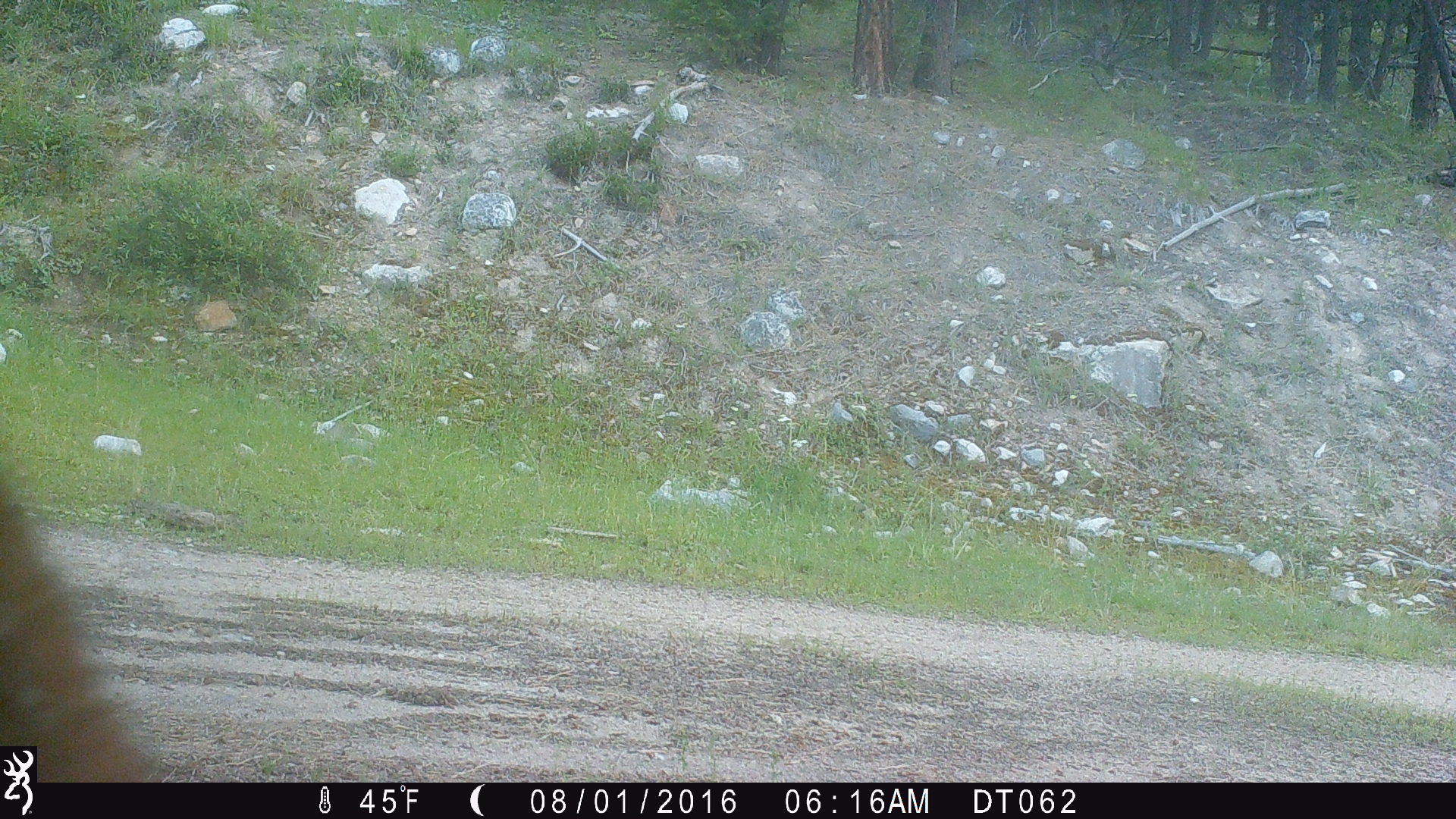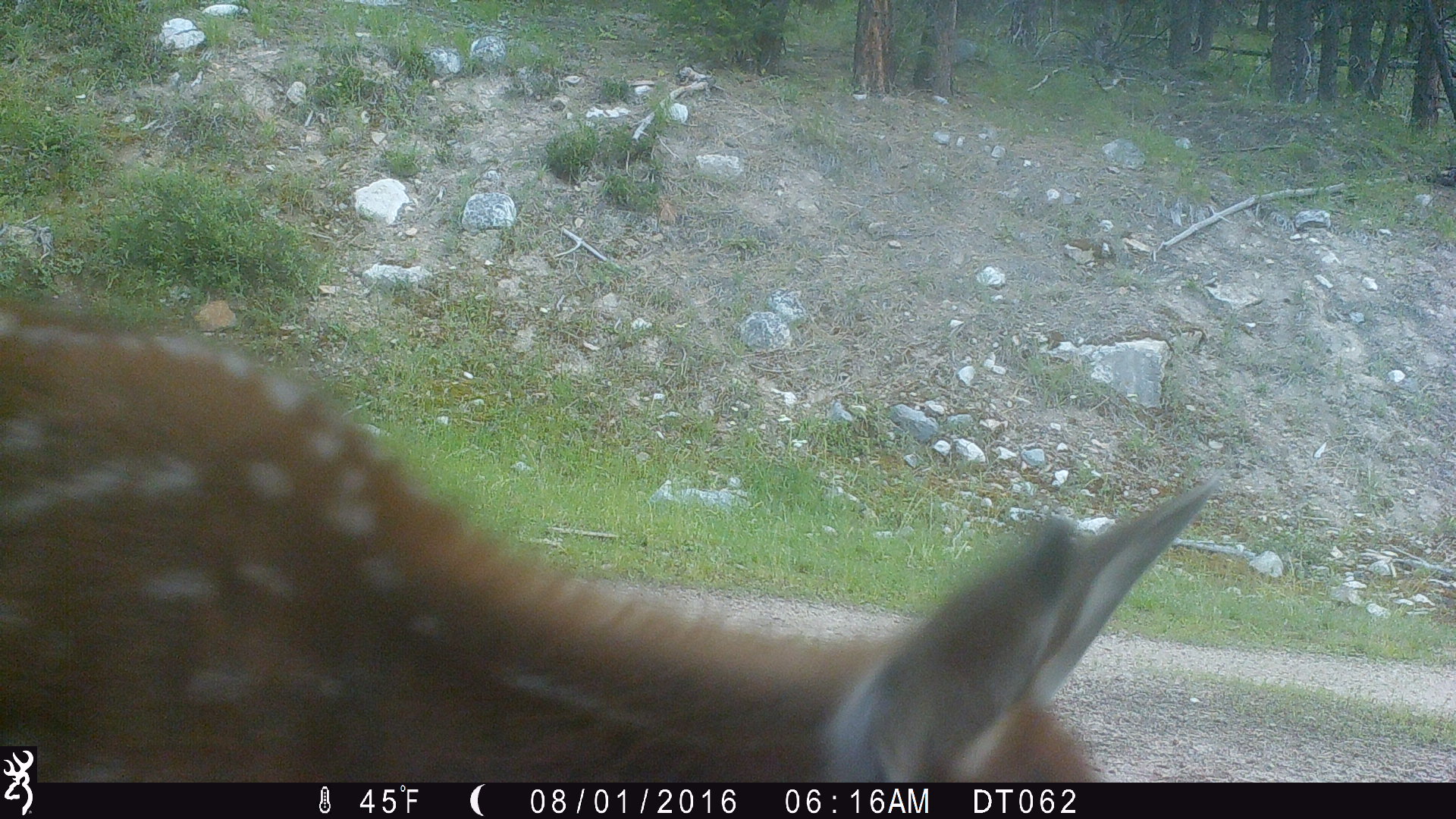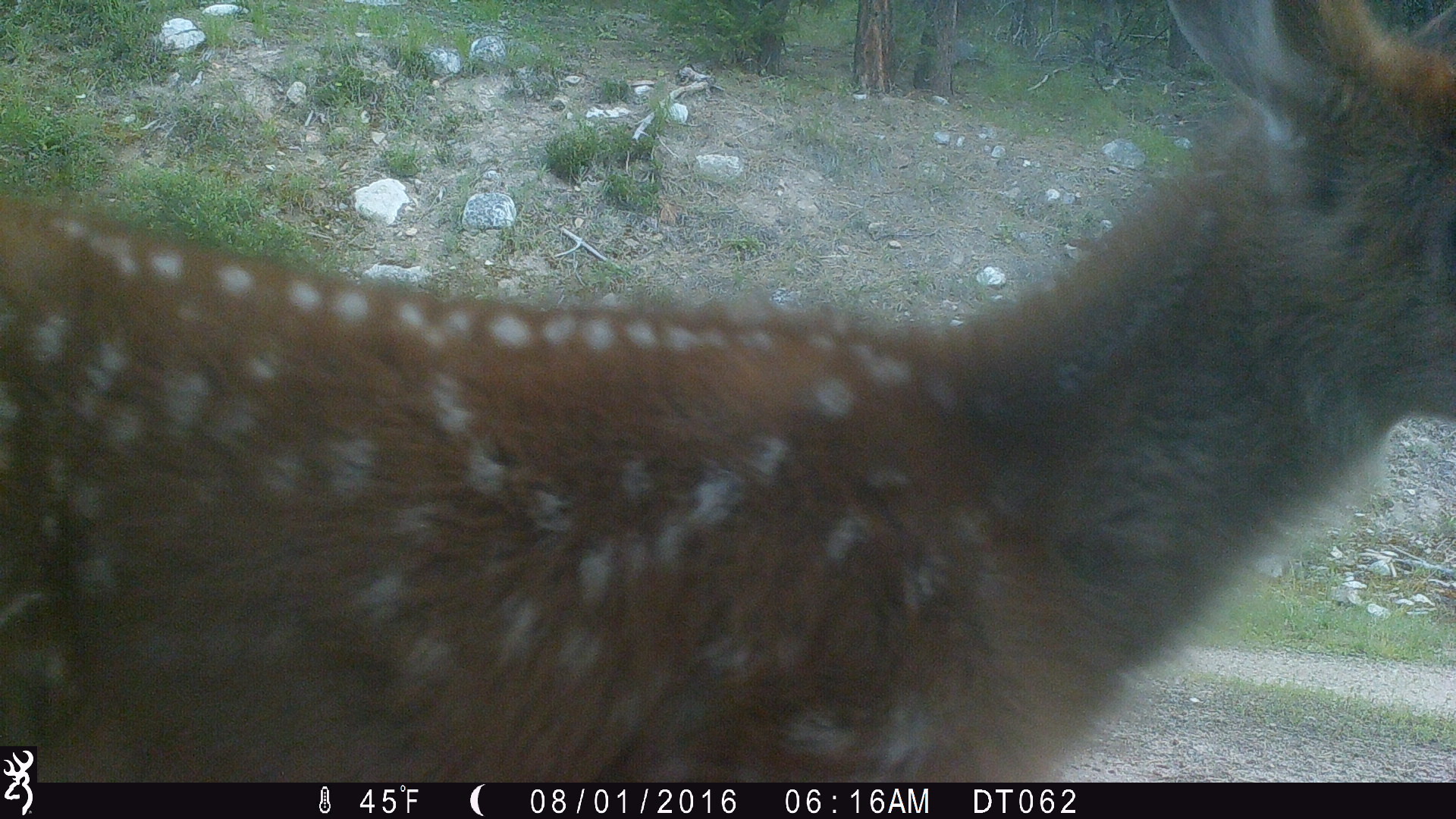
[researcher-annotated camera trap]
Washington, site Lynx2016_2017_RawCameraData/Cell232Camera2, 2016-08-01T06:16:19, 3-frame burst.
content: unidentified animal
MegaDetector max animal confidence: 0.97